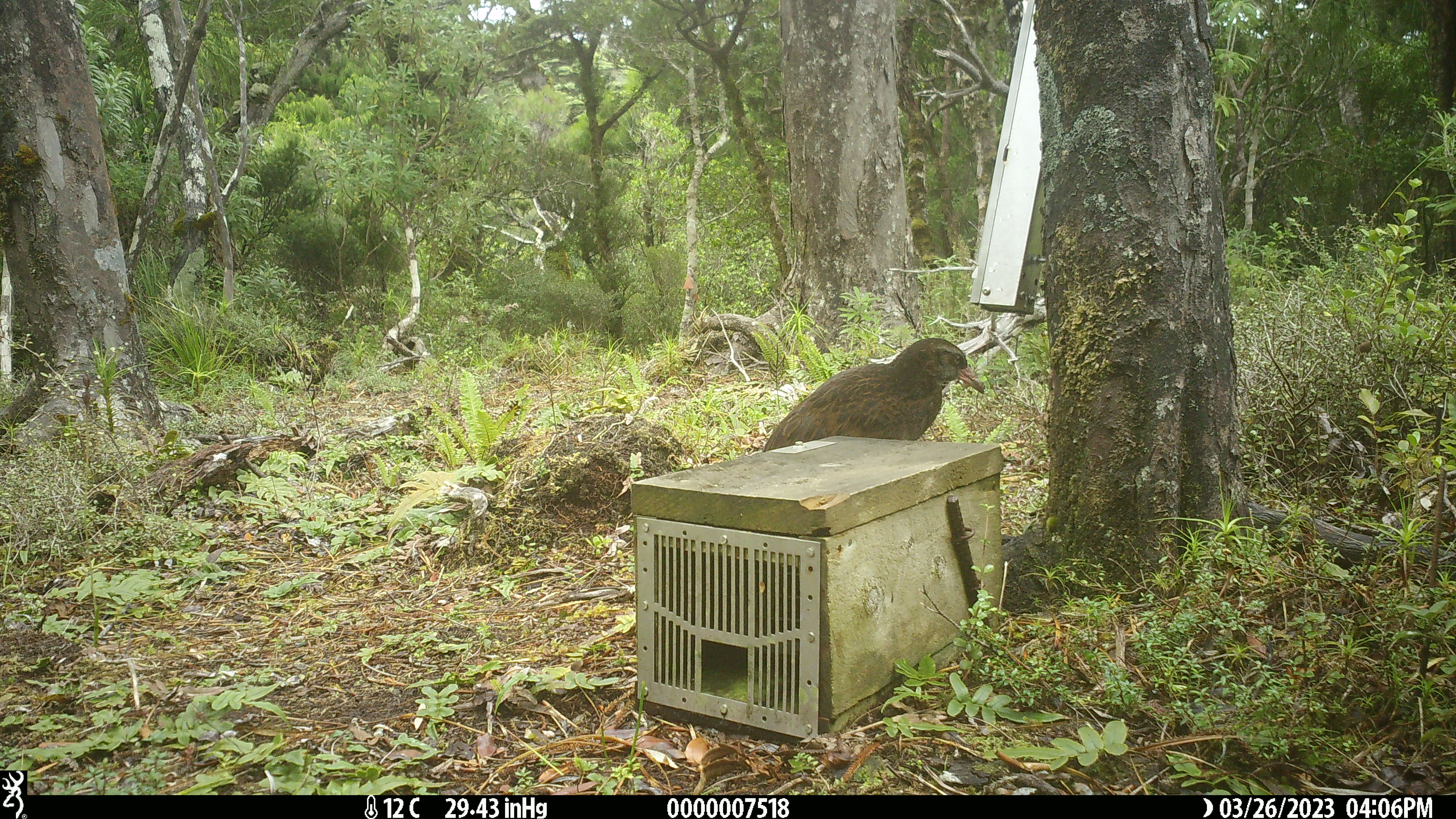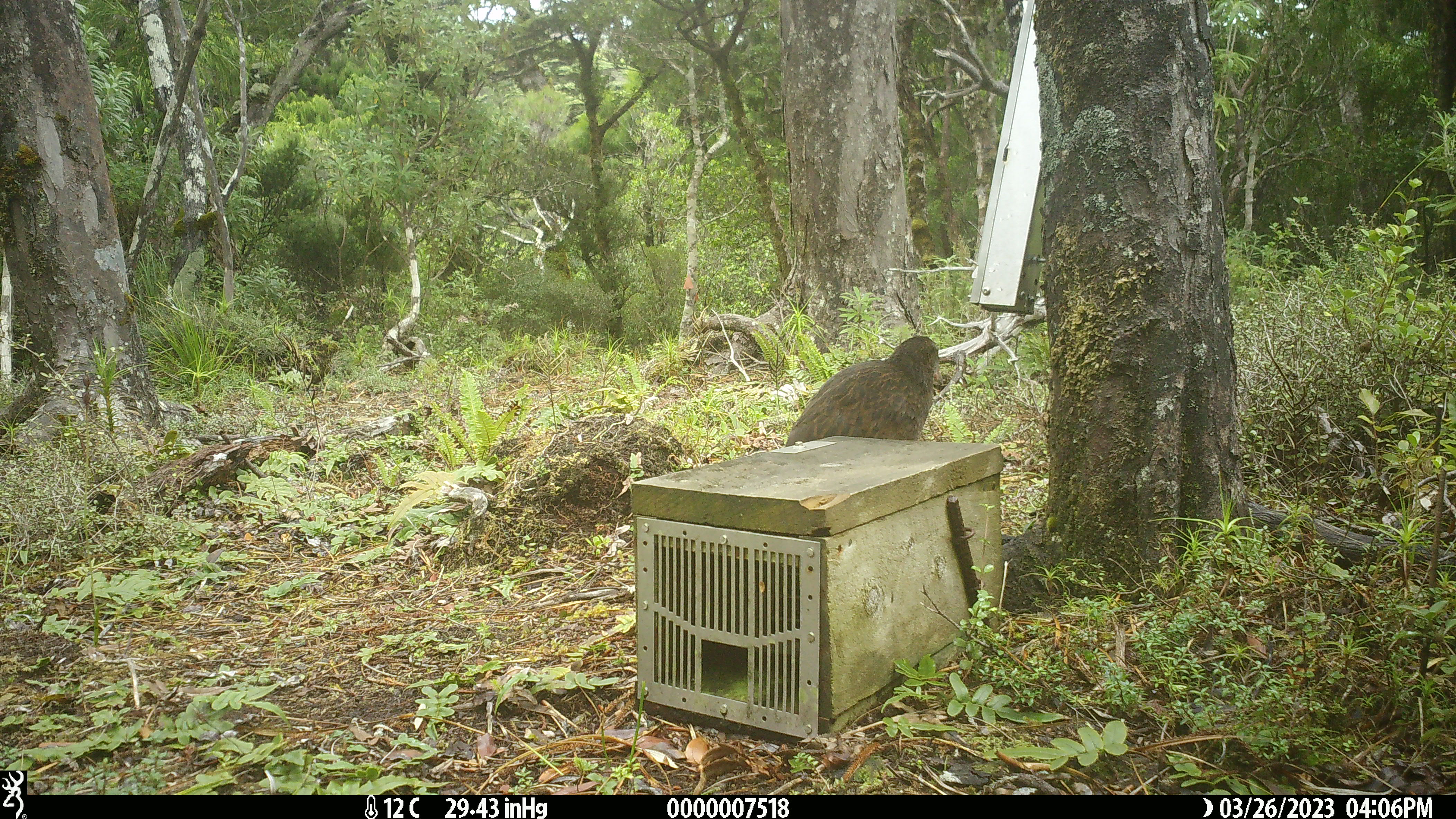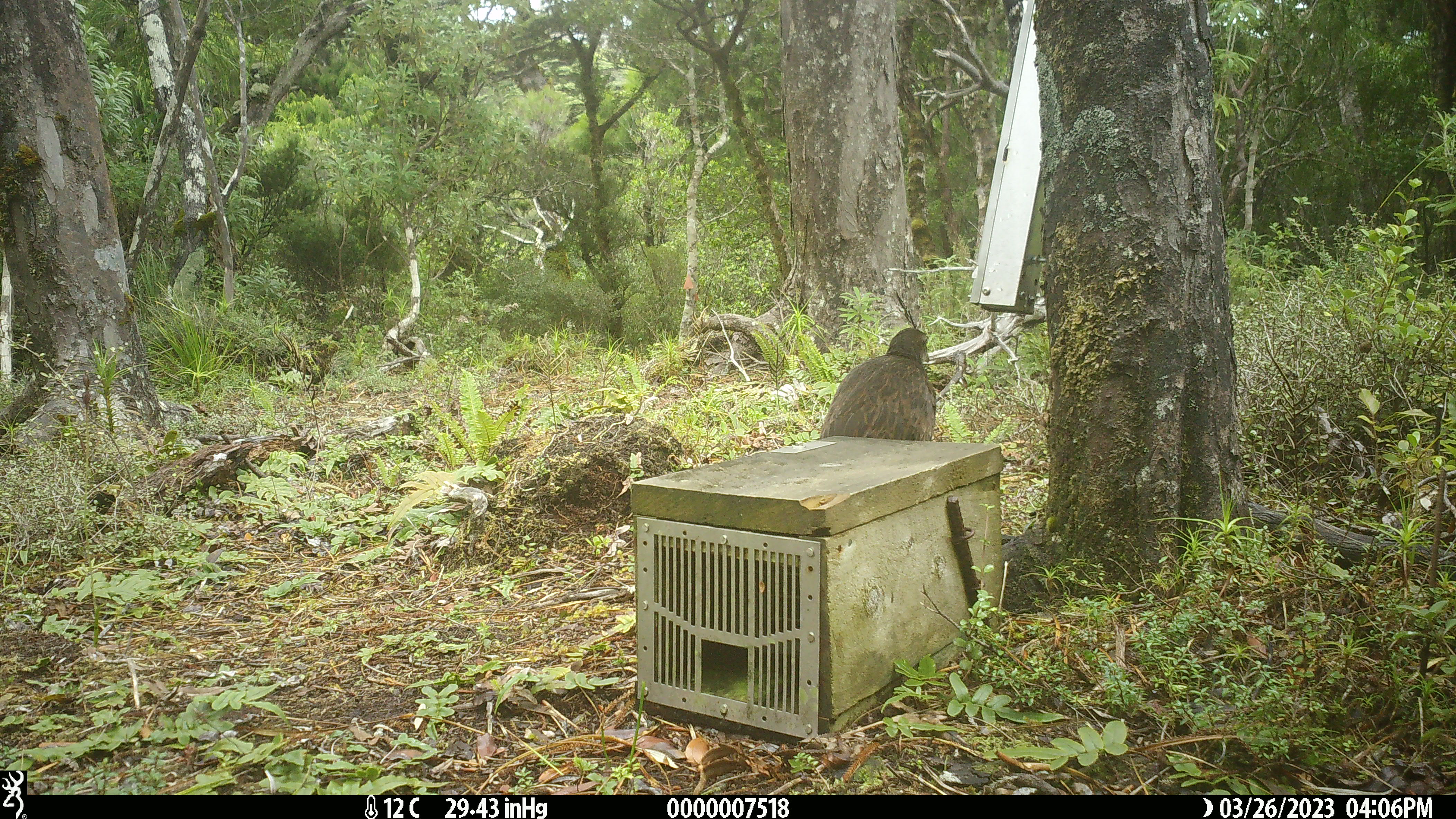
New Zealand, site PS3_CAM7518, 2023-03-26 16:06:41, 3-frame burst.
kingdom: Animalia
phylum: Chordata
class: Aves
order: Gruiformes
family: Rallidae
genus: Gallirallus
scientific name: Gallirallus australis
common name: weka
Weka (Gallirallus australis).